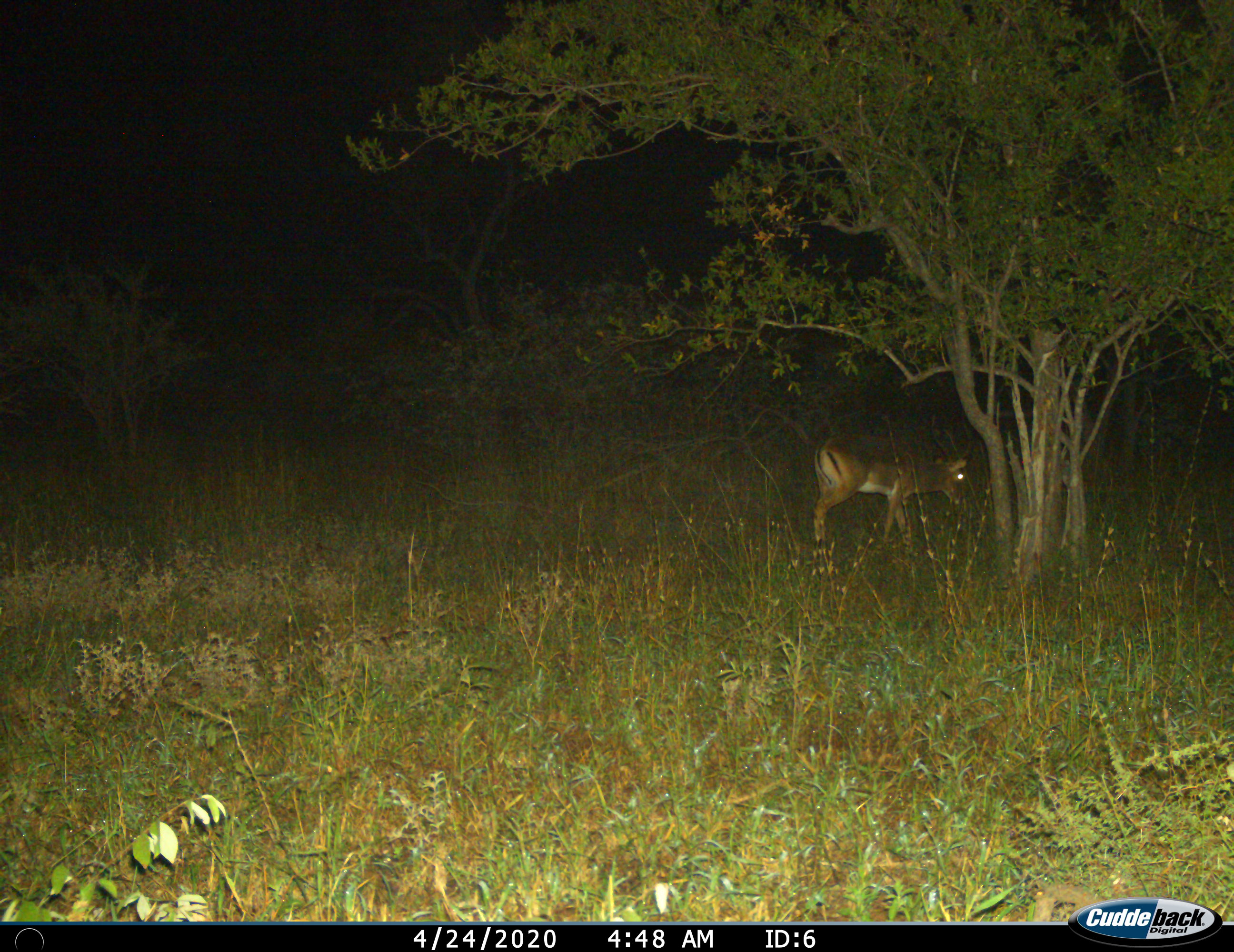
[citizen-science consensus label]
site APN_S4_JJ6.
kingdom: Animalia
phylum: Chordata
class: Mammalia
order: Artiodactyla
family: Bovidae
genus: Aepyceros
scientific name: Aepyceros melampus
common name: impala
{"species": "impala (Aepyceros melampus)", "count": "1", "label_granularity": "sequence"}